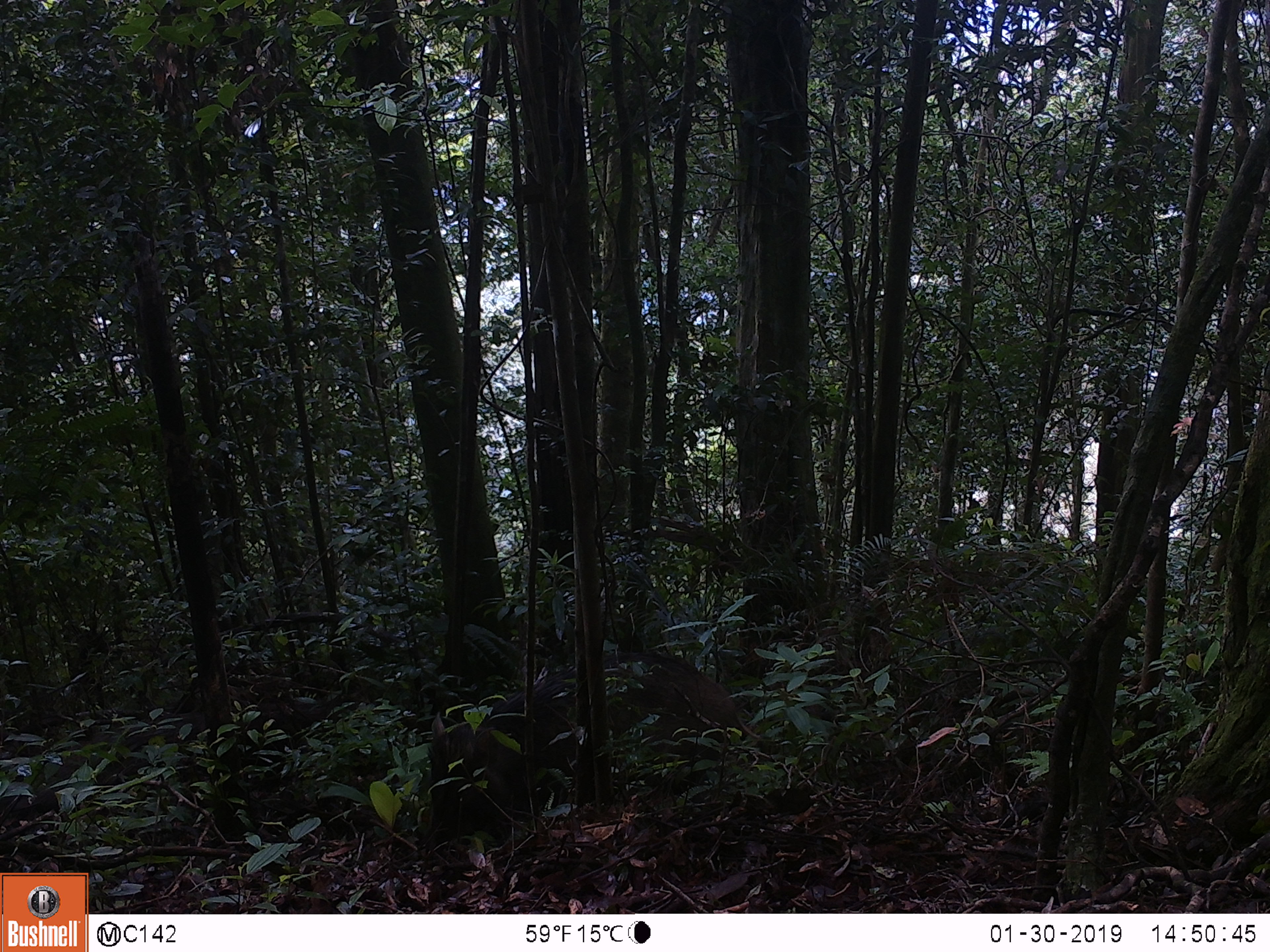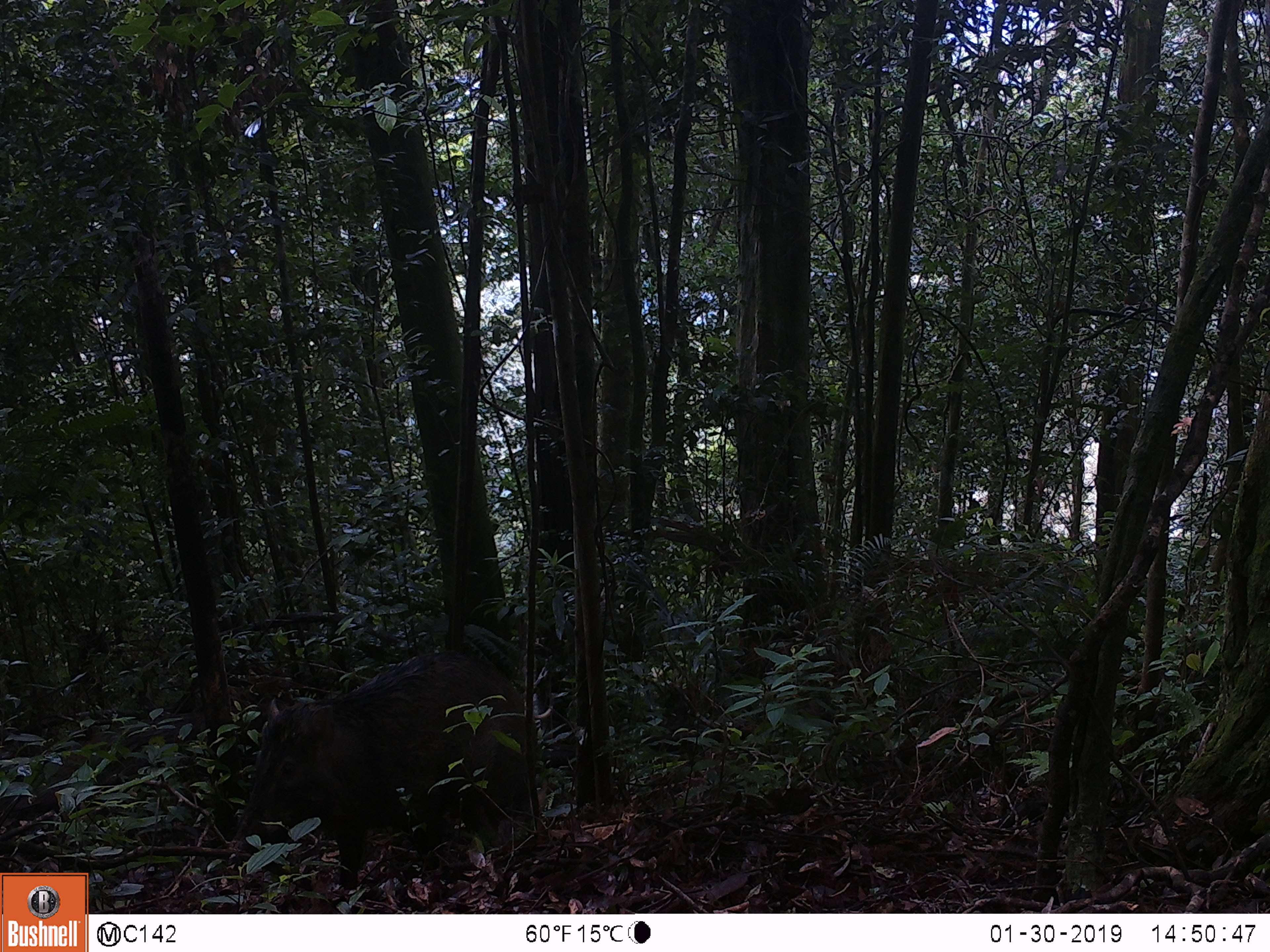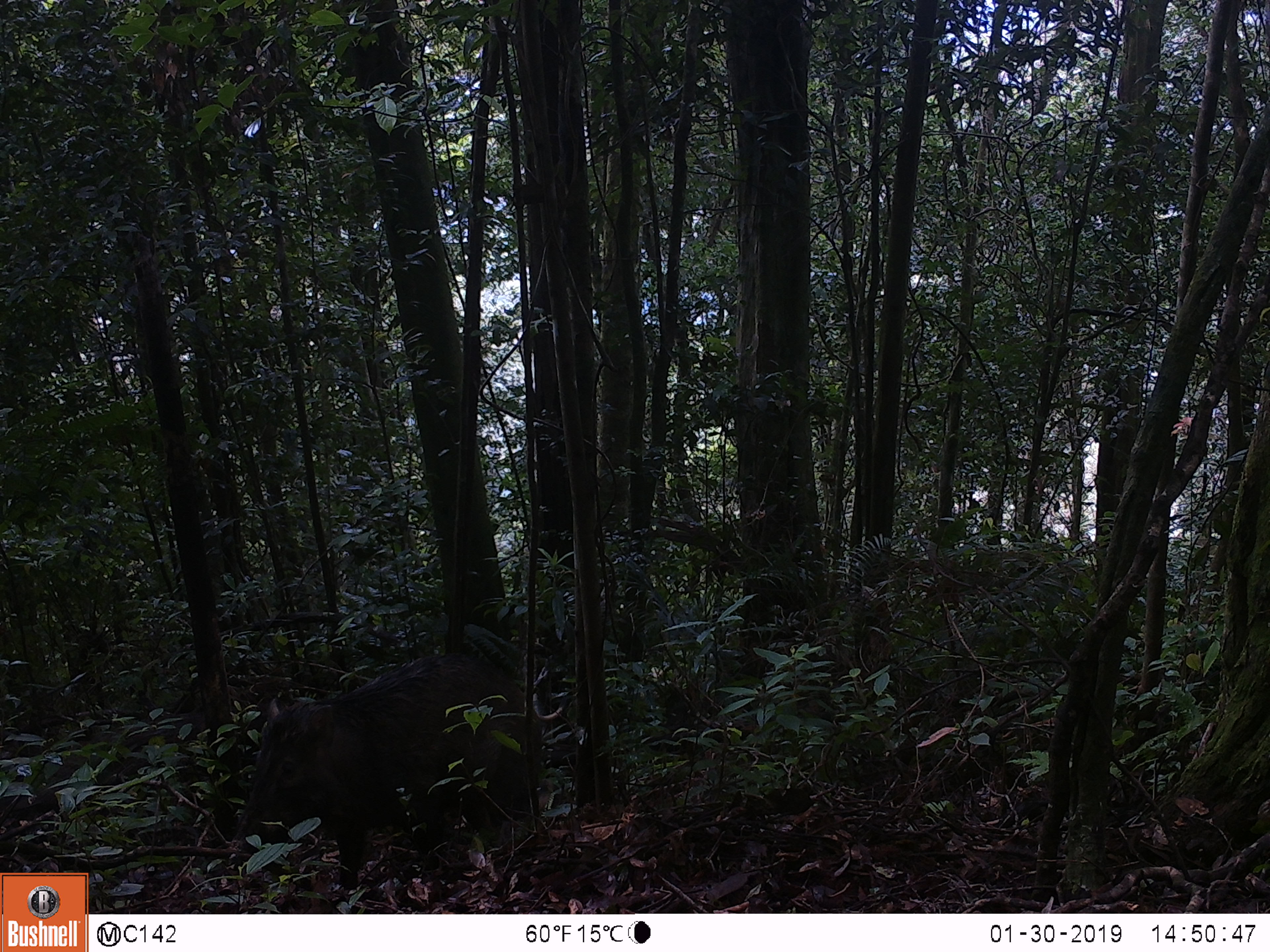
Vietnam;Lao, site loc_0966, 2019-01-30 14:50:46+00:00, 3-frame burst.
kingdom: Animalia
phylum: Chordata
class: Mammalia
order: Artiodactyla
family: Suidae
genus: Sus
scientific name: Sus scrofa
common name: eurasian wild pig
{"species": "eurasian wild pig (Sus scrofa)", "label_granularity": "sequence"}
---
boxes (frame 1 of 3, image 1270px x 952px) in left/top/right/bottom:
eurasian wild pig: 425/652/748/854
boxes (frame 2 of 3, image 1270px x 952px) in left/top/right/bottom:
eurasian wild pig: 226/649/530/912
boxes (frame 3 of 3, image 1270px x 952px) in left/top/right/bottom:
eurasian wild pig: 230/655/543/914